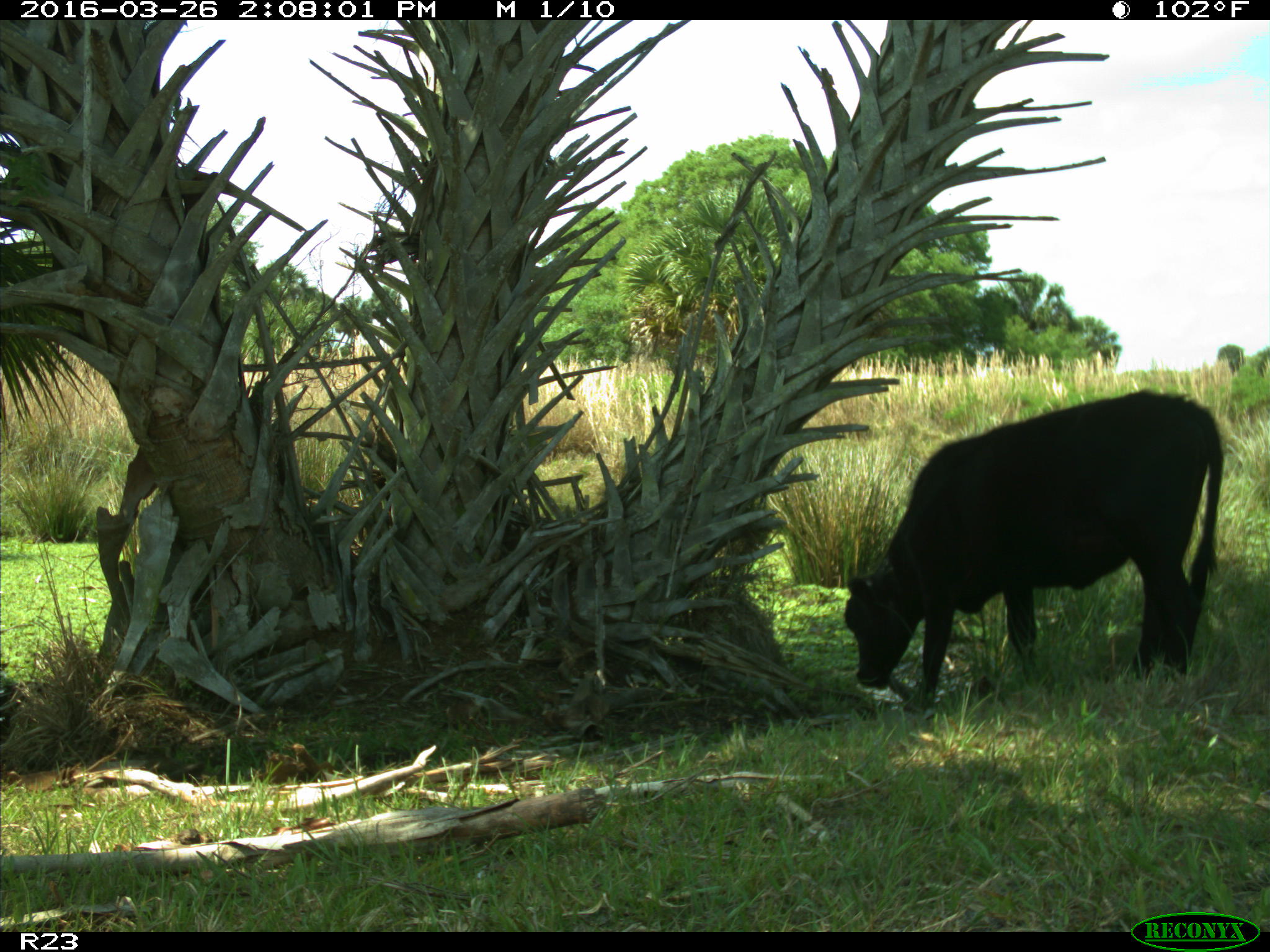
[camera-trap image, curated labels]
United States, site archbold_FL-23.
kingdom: Animalia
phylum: Chordata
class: Mammalia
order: Artiodactyla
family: Bovidae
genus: Bos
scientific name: Bos taurus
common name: domestic cow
Bos taurus (domestic cow).